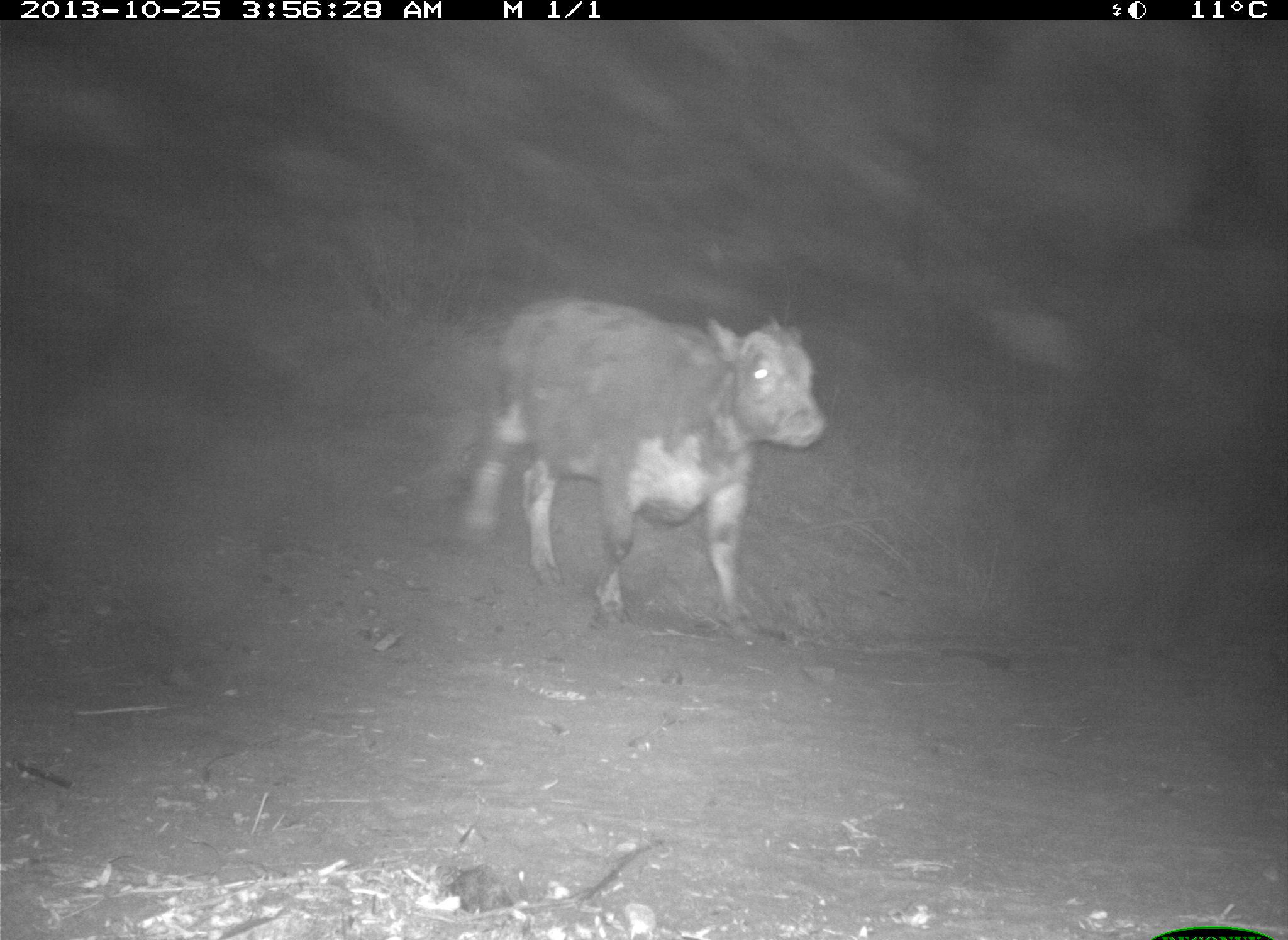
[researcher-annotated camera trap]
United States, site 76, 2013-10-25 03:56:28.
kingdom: Animalia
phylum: Chordata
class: Mammalia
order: Artiodactyla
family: Bovidae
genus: Bos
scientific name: Bos taurus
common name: cow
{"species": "cow (Bos taurus)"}